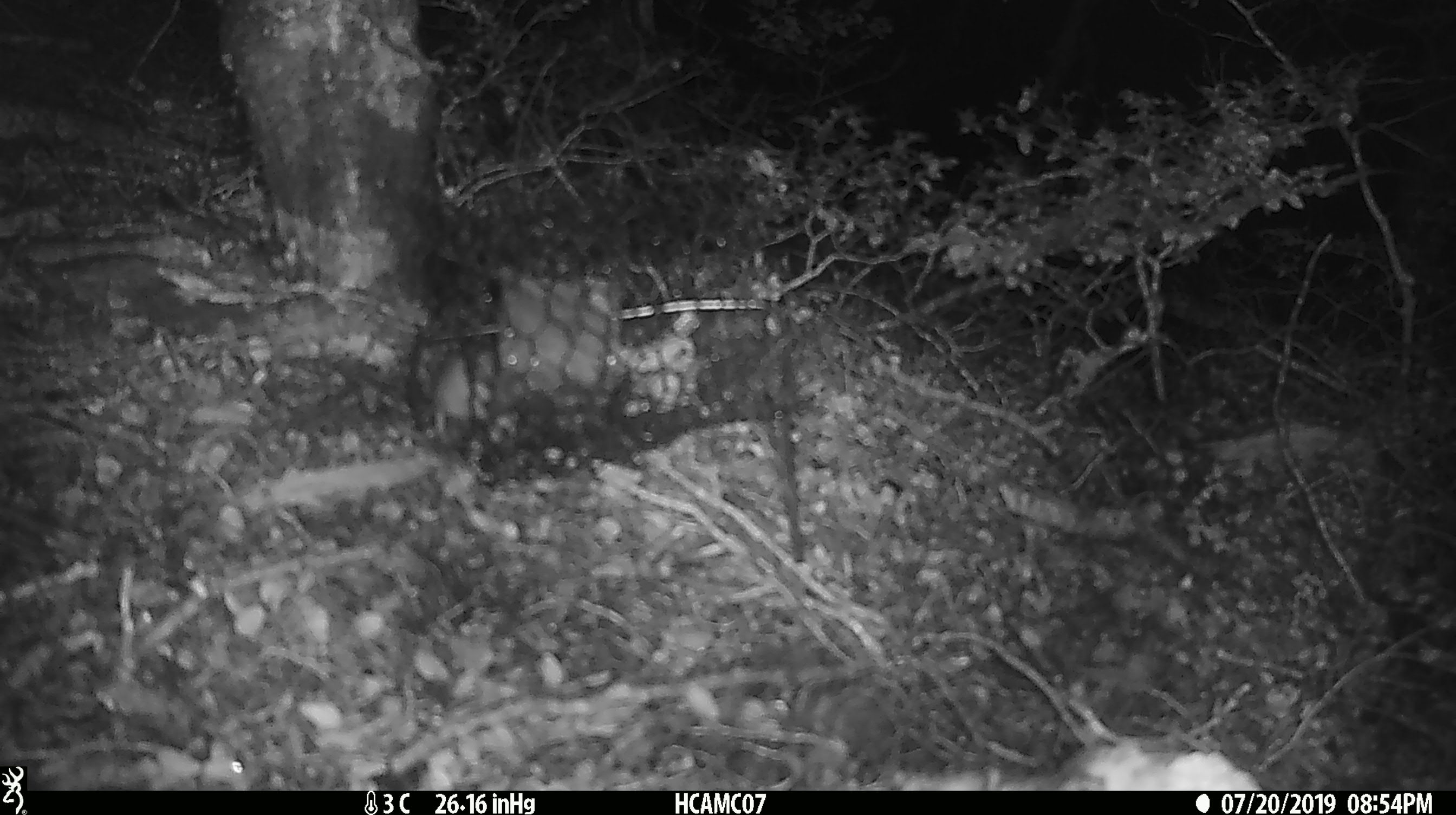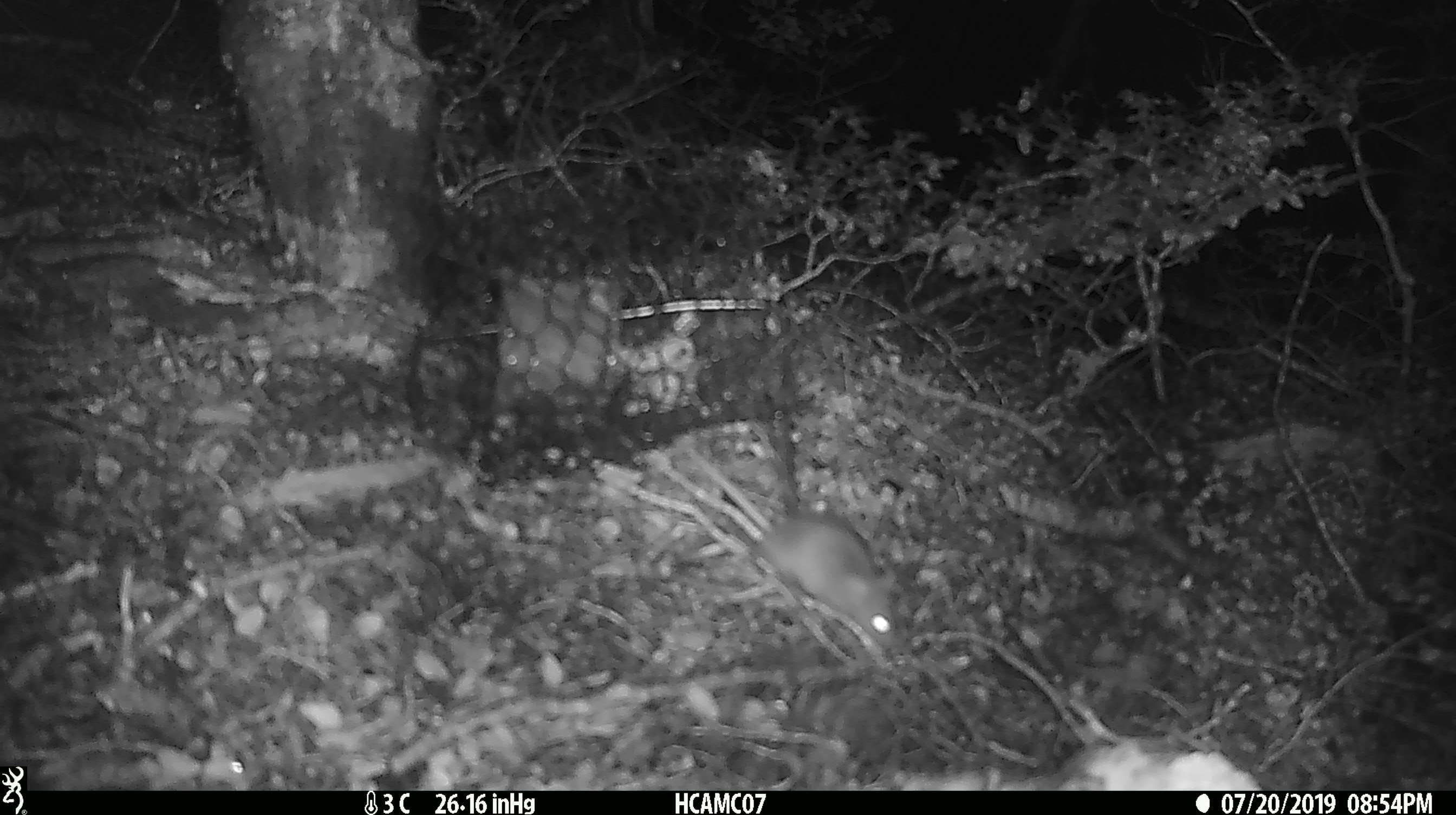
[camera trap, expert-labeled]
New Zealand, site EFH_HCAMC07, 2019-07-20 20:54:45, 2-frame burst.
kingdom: Animalia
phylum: Chordata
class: Mammalia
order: Rodentia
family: Muridae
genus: Mus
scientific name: Mus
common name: mouse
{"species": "mouse (Mus)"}